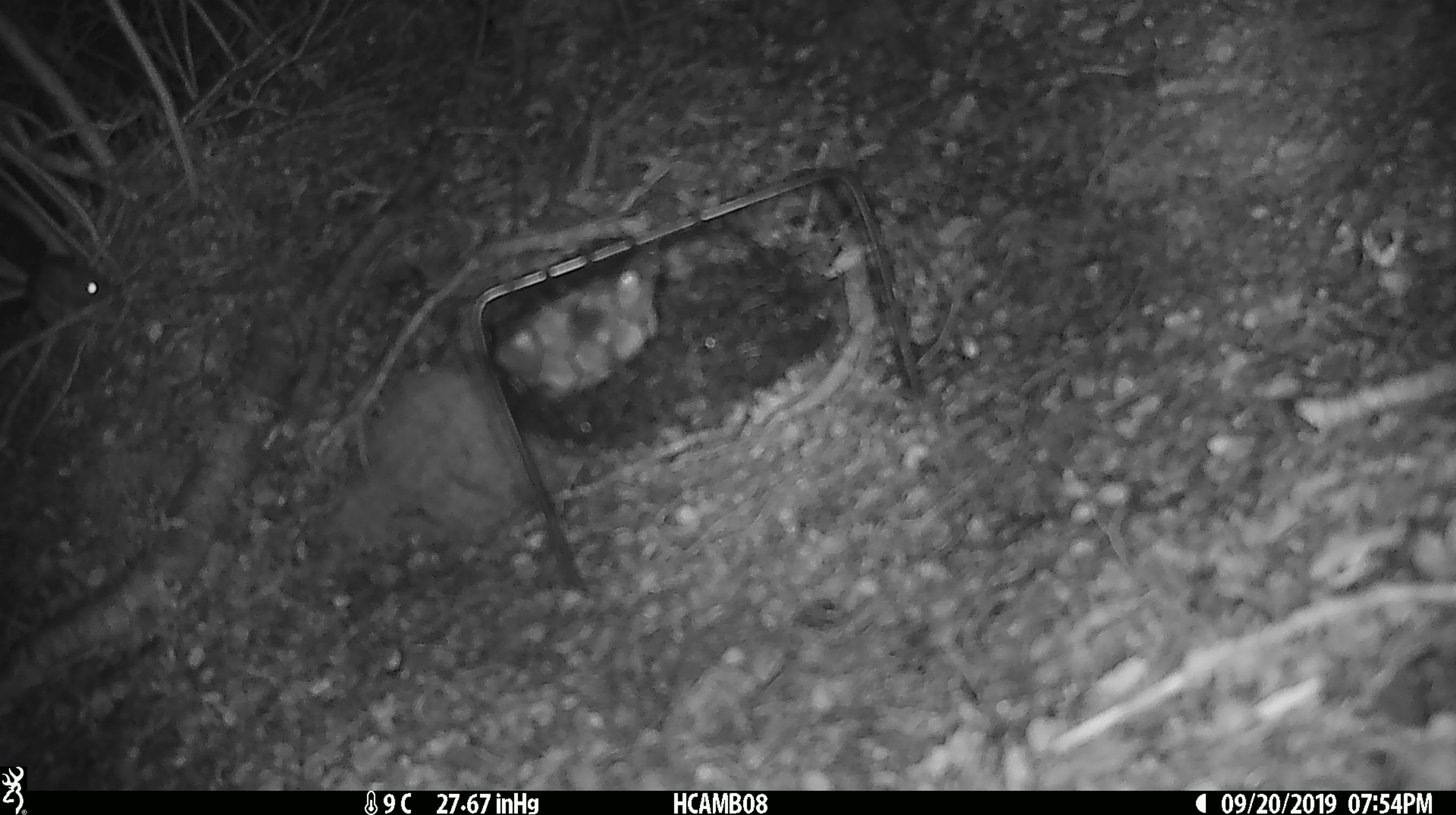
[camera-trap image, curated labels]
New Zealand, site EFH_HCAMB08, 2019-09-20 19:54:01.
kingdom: Animalia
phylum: Chordata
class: Mammalia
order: Rodentia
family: Muridae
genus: Mus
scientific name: Mus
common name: mouse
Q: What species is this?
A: Mouse (Mus).